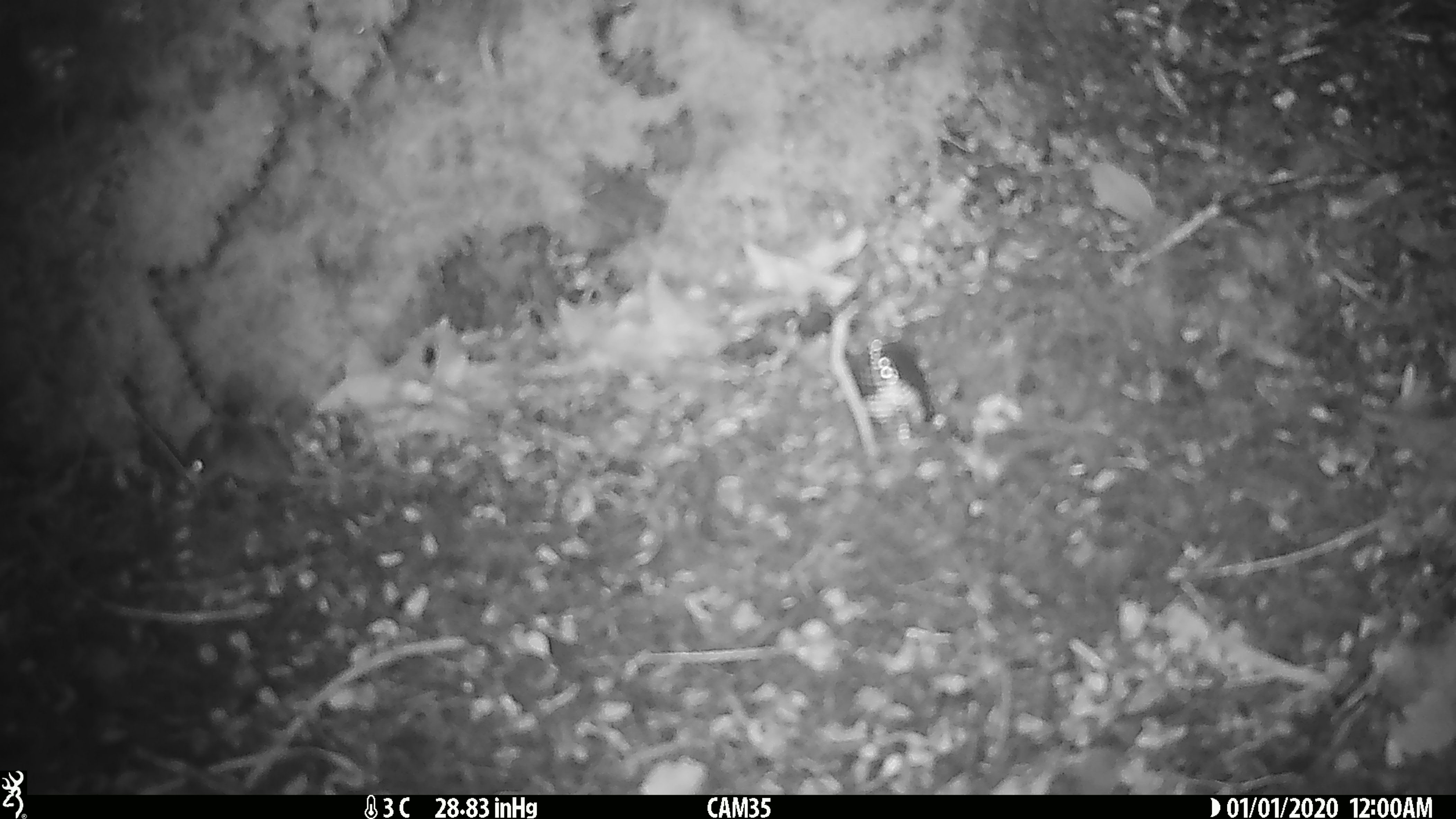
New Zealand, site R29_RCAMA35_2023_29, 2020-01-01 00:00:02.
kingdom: Animalia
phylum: Chordata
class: Mammalia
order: Rodentia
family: Muridae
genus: Mus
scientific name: Mus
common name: mouse